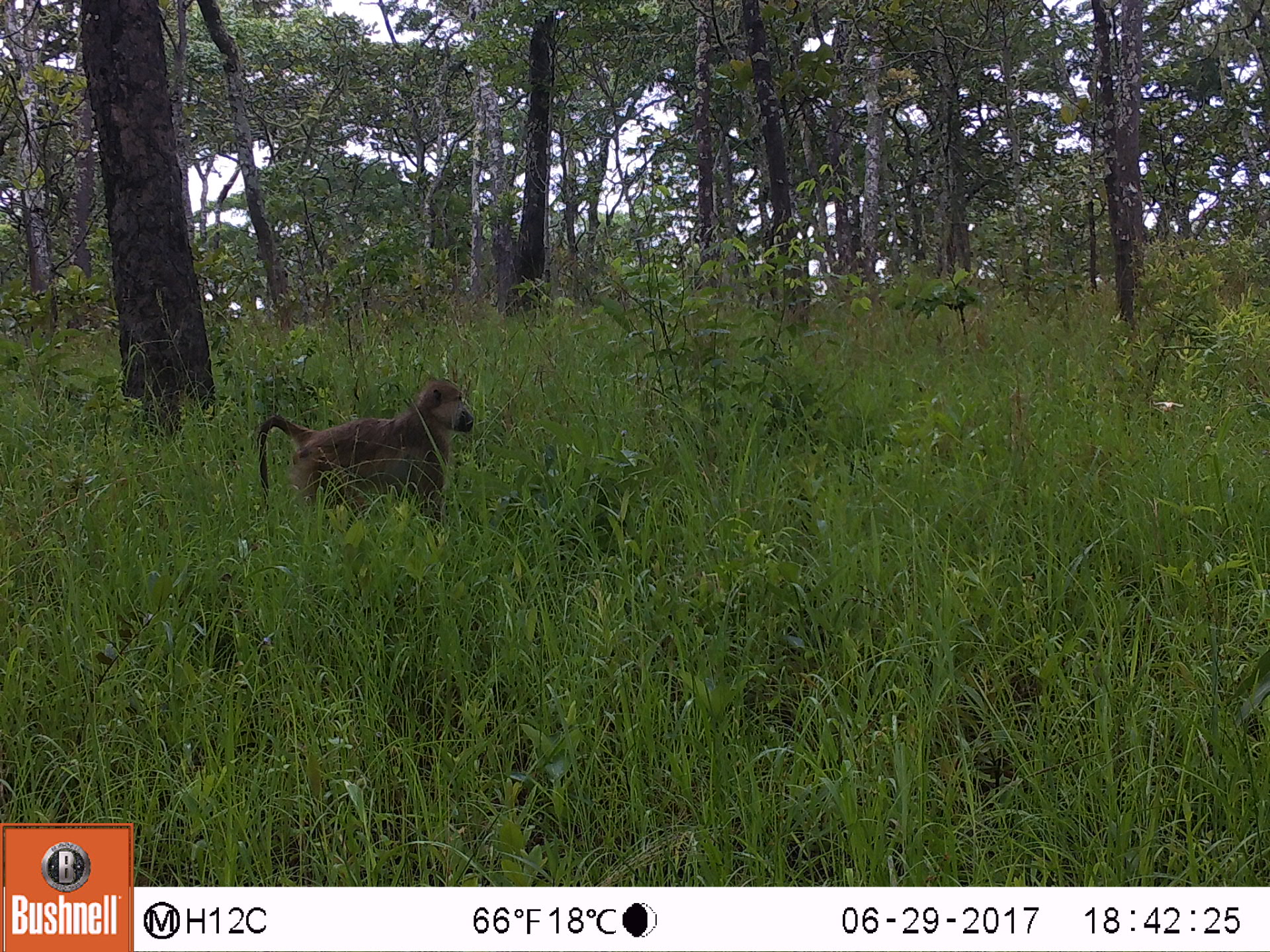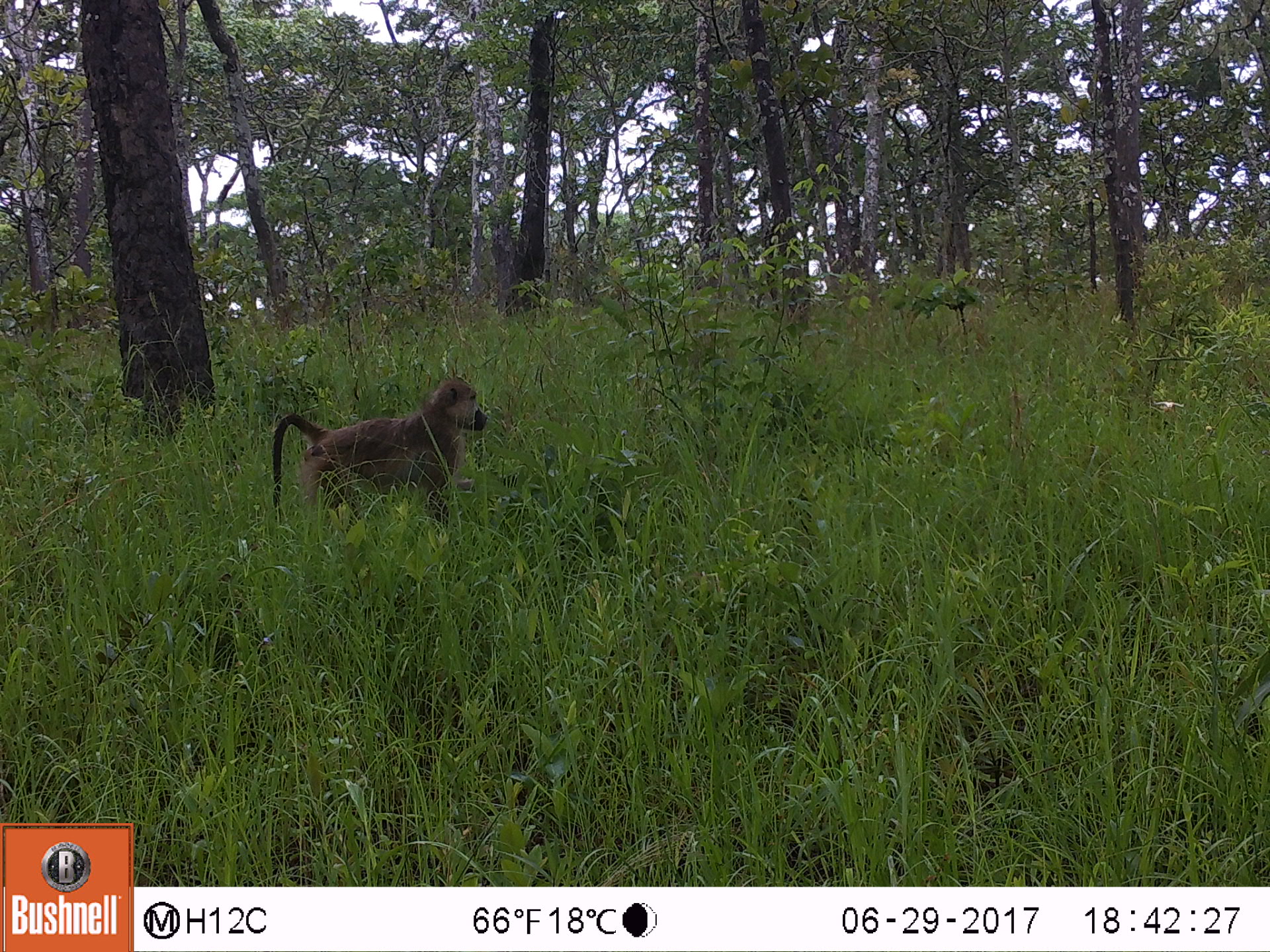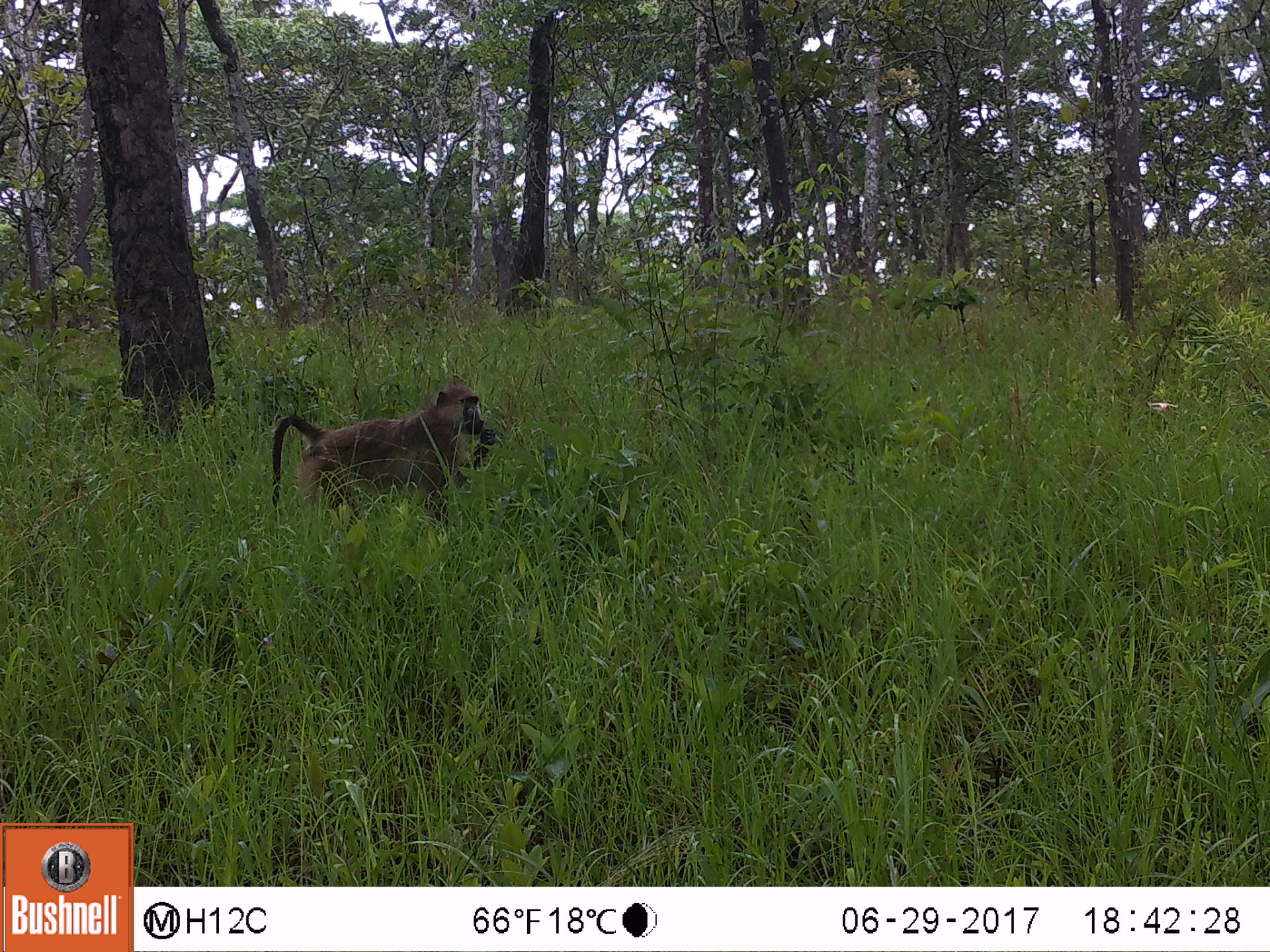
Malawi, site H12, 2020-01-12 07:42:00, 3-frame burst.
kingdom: Animalia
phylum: Chordata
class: Mammalia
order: Primates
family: Cercopithecidae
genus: Papio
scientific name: Papio cynocephalus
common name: yellow baboon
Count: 1.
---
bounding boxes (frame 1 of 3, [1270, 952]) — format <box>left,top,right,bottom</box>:
yellow baboon: <box>251,377,470,522</box>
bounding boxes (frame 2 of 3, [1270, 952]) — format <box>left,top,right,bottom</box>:
yellow baboon: <box>268,382,492,518</box>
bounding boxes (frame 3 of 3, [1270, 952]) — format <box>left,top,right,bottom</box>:
yellow baboon: <box>265,380,496,542</box>